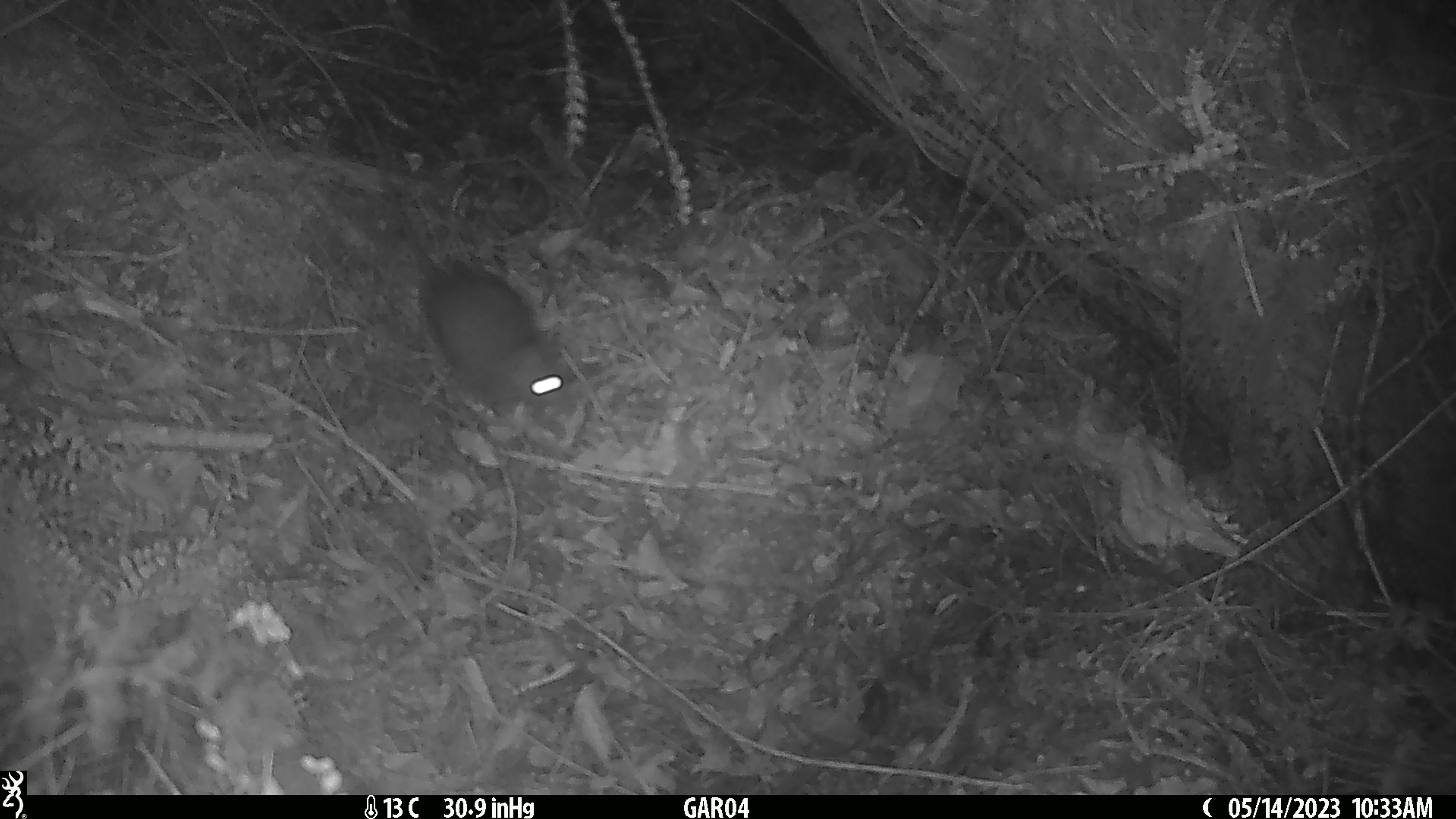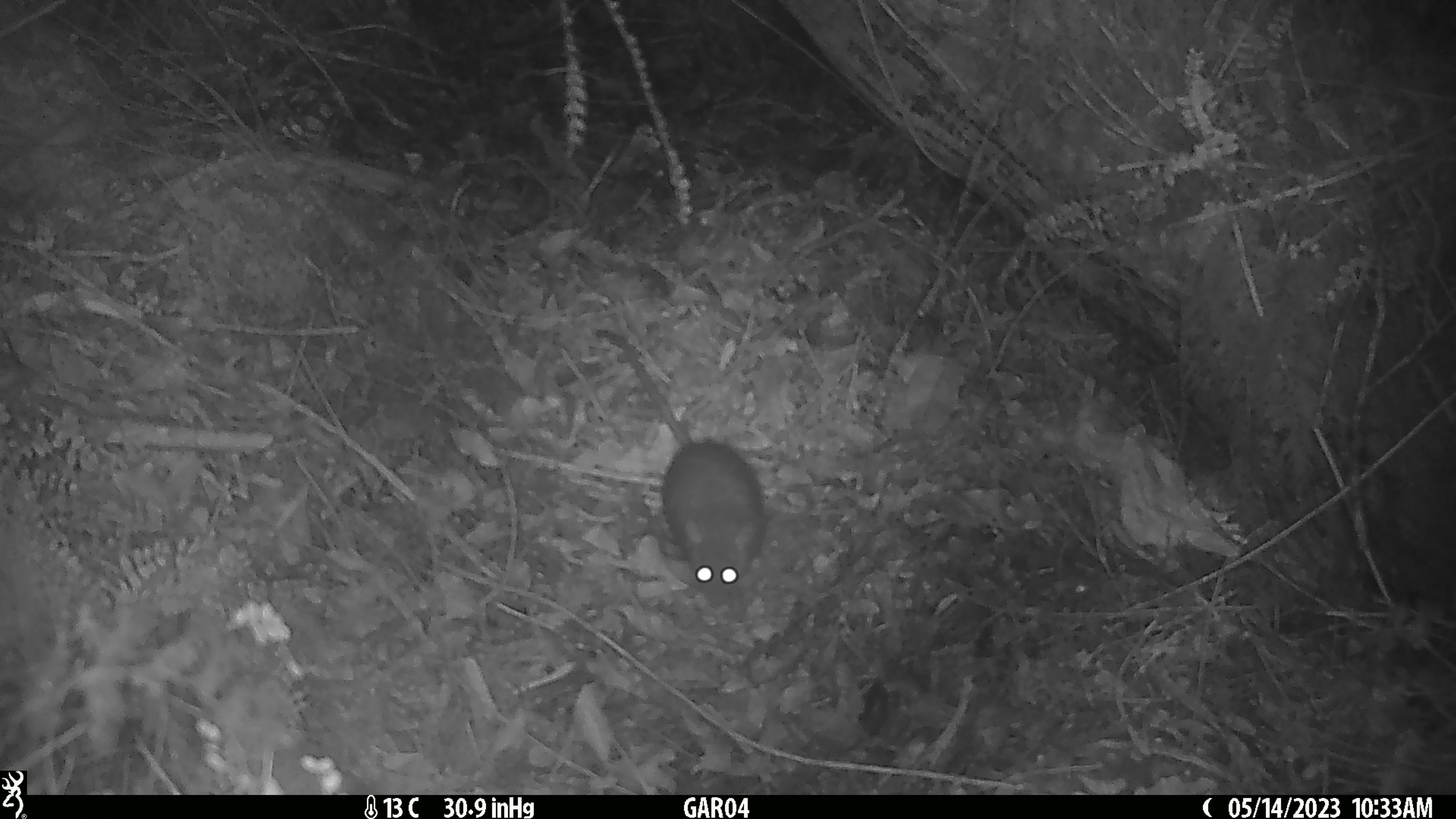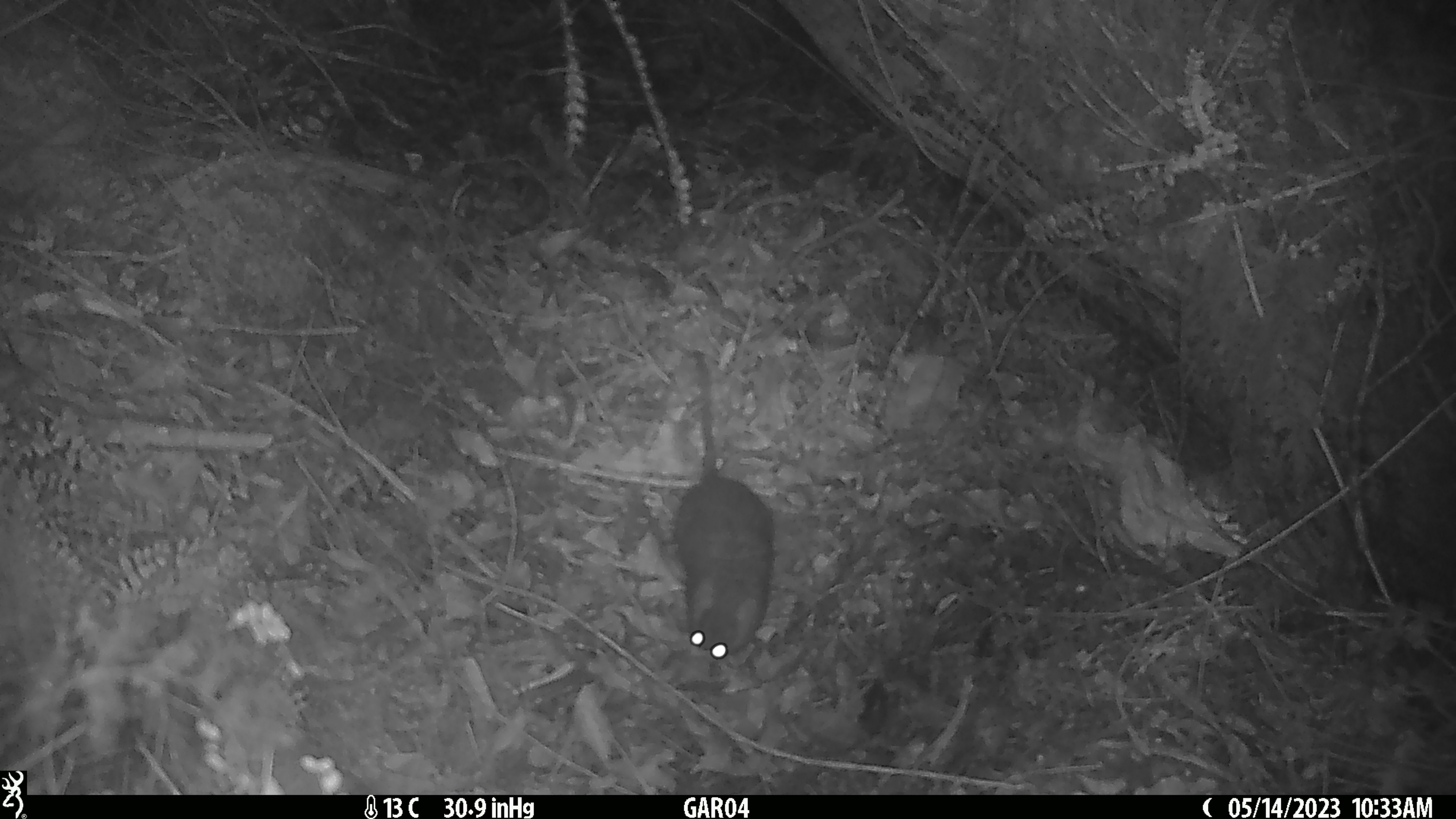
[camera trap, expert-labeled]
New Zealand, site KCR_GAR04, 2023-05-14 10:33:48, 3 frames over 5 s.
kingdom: Animalia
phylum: Chordata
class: Mammalia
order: Rodentia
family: Muridae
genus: Rattus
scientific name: Rattus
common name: rat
Rat (Rattus).